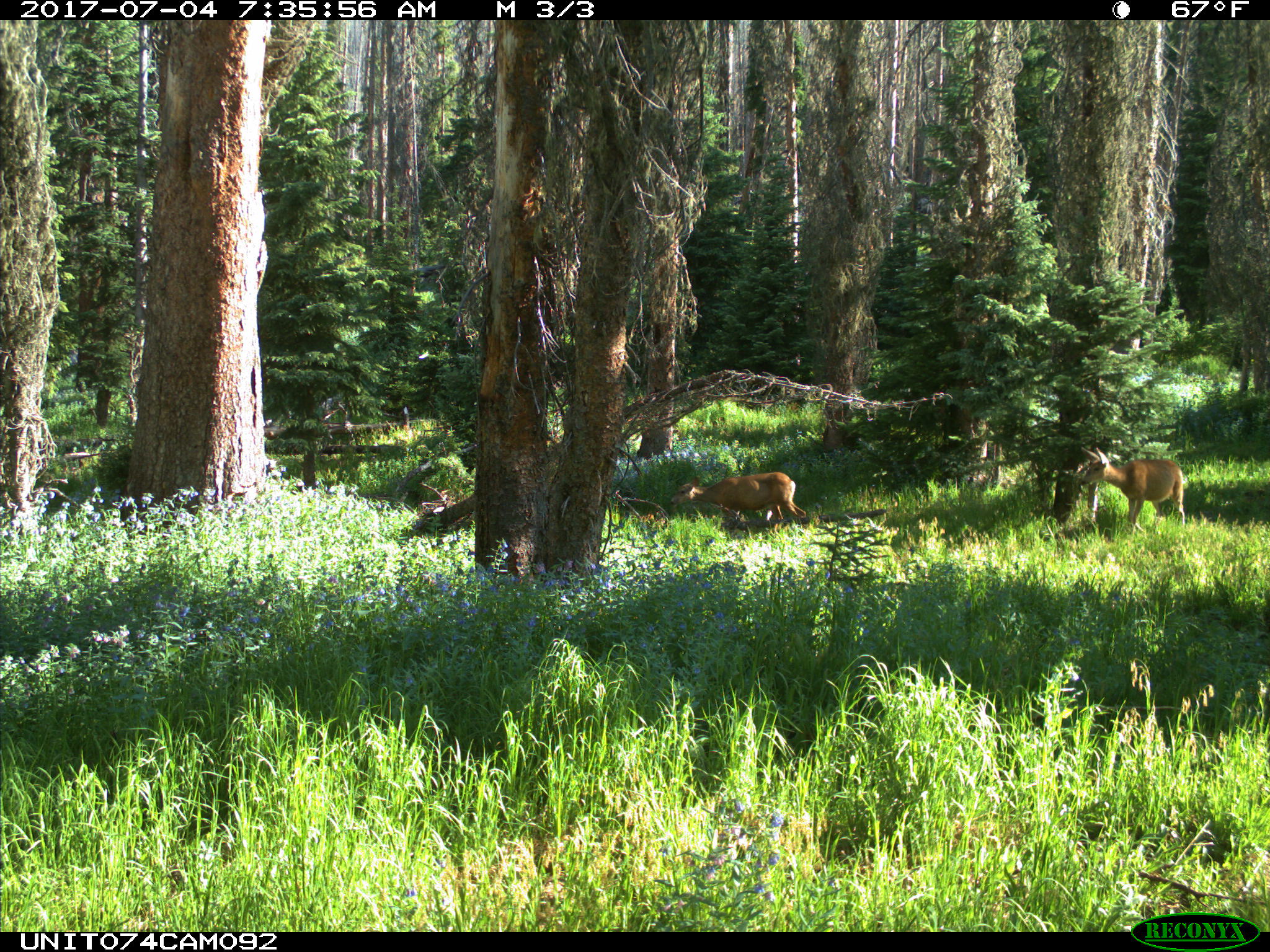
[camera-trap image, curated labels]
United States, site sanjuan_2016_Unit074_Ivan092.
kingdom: Animalia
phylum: Chordata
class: Mammalia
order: Artiodactyla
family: Cervidae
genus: Odocoileus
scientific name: Odocoileus hemionus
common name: mule deer